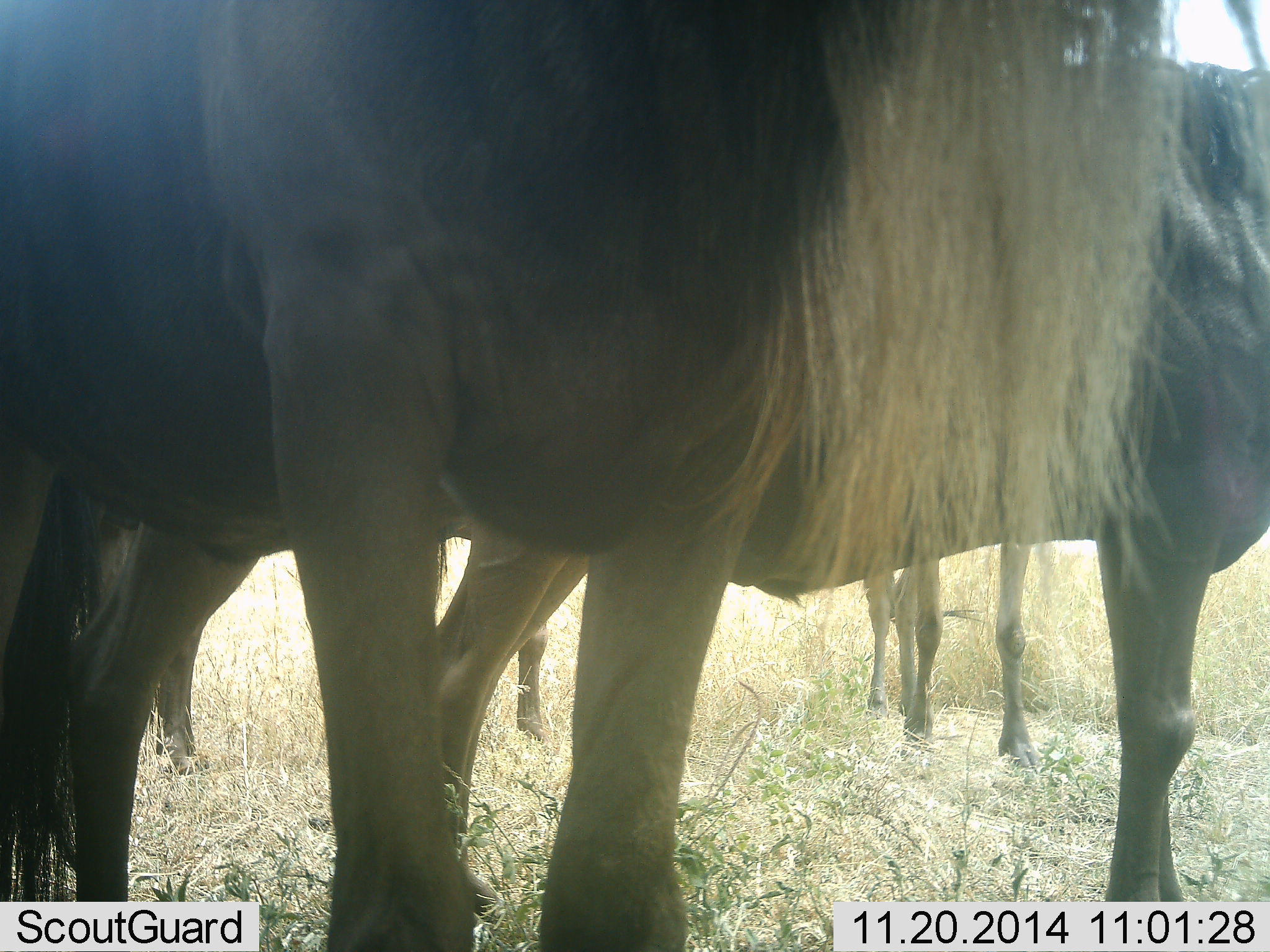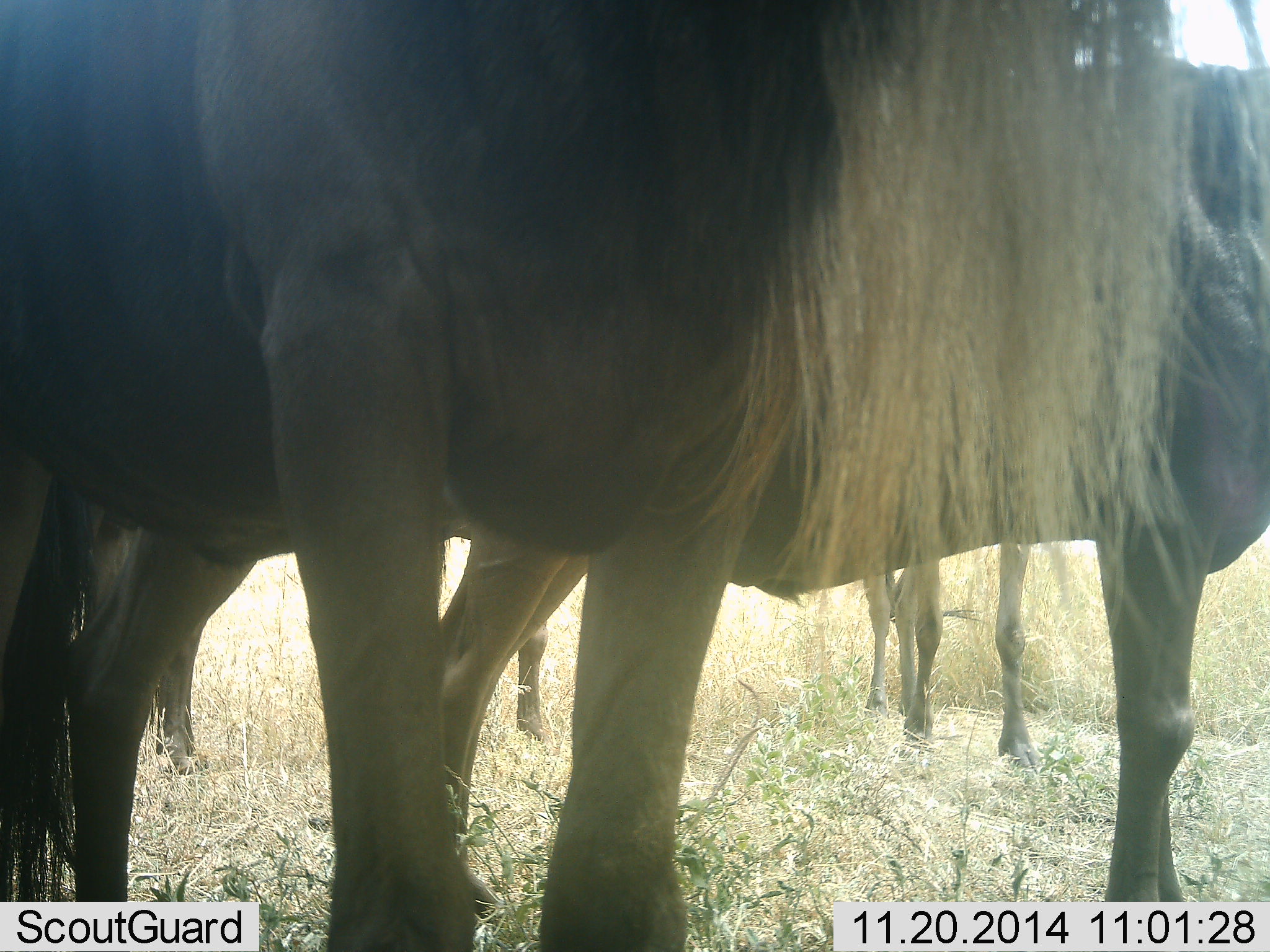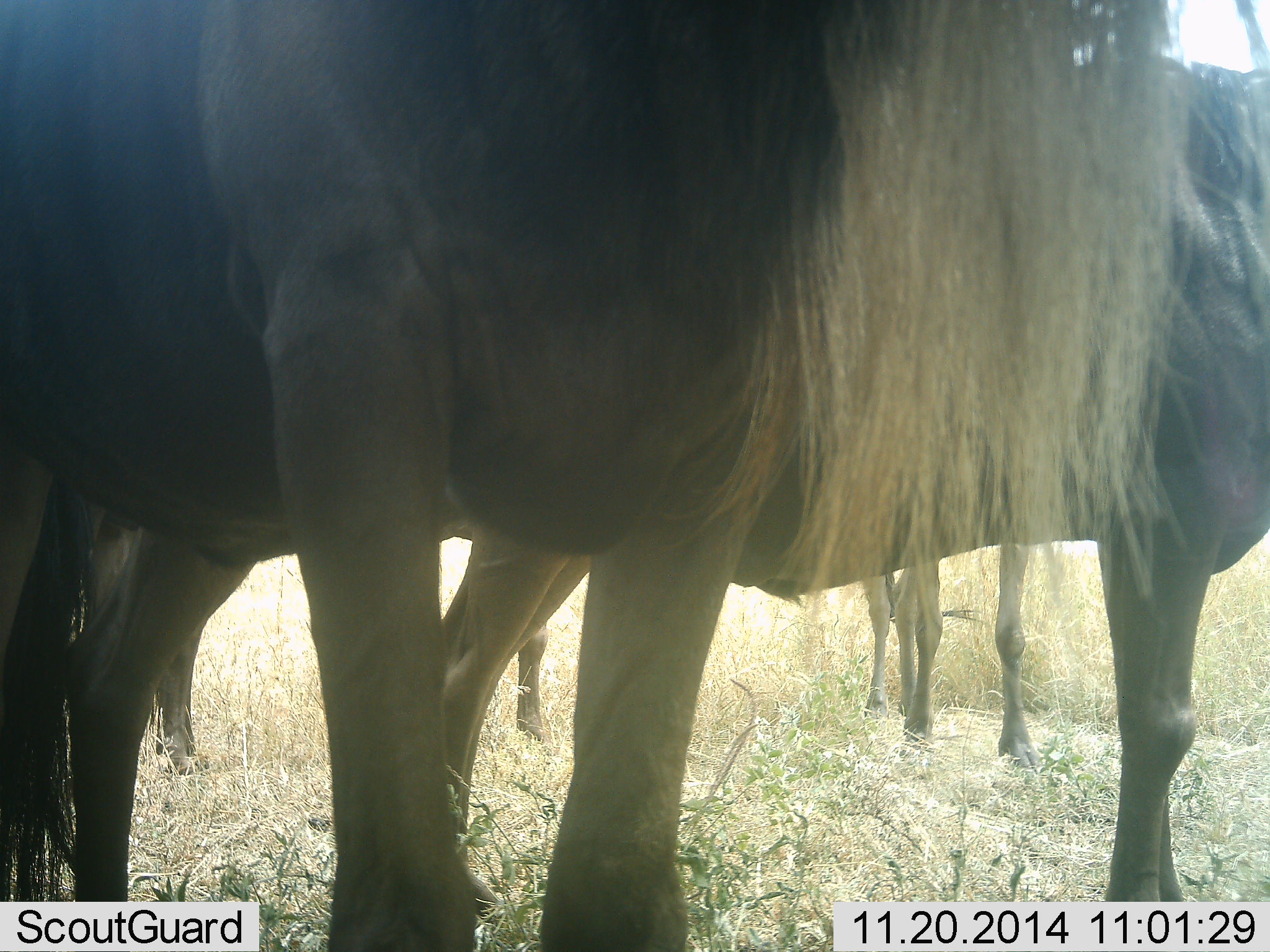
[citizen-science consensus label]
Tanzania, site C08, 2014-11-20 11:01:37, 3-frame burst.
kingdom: Animalia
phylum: Chordata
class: Mammalia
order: Artiodactyla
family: Bovidae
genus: Connochaetes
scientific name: Connochaetes taurinus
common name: blue wildebeest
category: wildebeest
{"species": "wildebeest (blue wildebeest) (Connochaetes taurinus)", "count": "4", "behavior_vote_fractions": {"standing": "100%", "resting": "0%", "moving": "0%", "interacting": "0%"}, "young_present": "0%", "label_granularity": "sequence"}